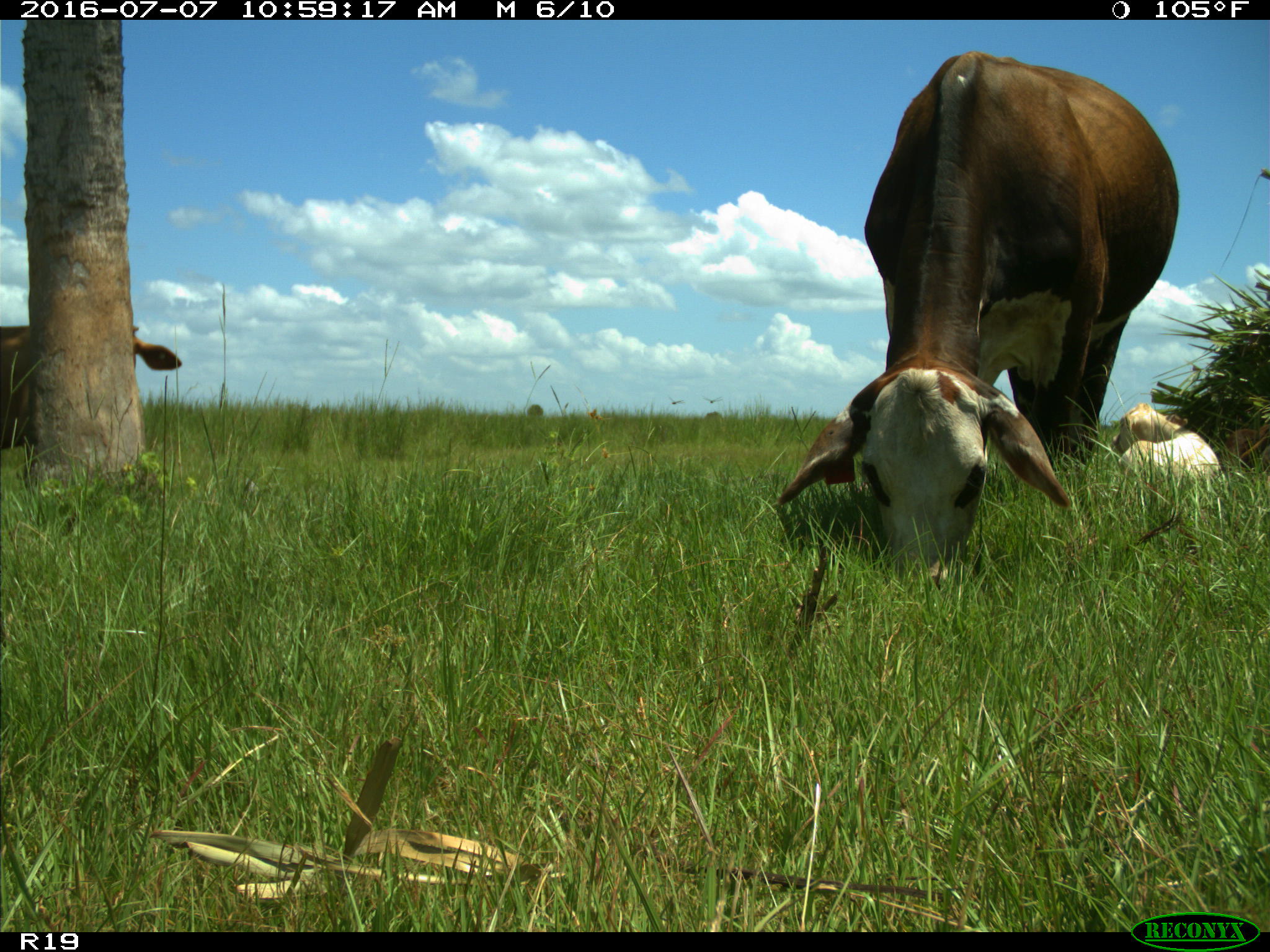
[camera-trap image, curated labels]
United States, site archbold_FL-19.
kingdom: Animalia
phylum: Chordata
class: Mammalia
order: Artiodactyla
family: Bovidae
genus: Bos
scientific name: Bos taurus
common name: domestic cow